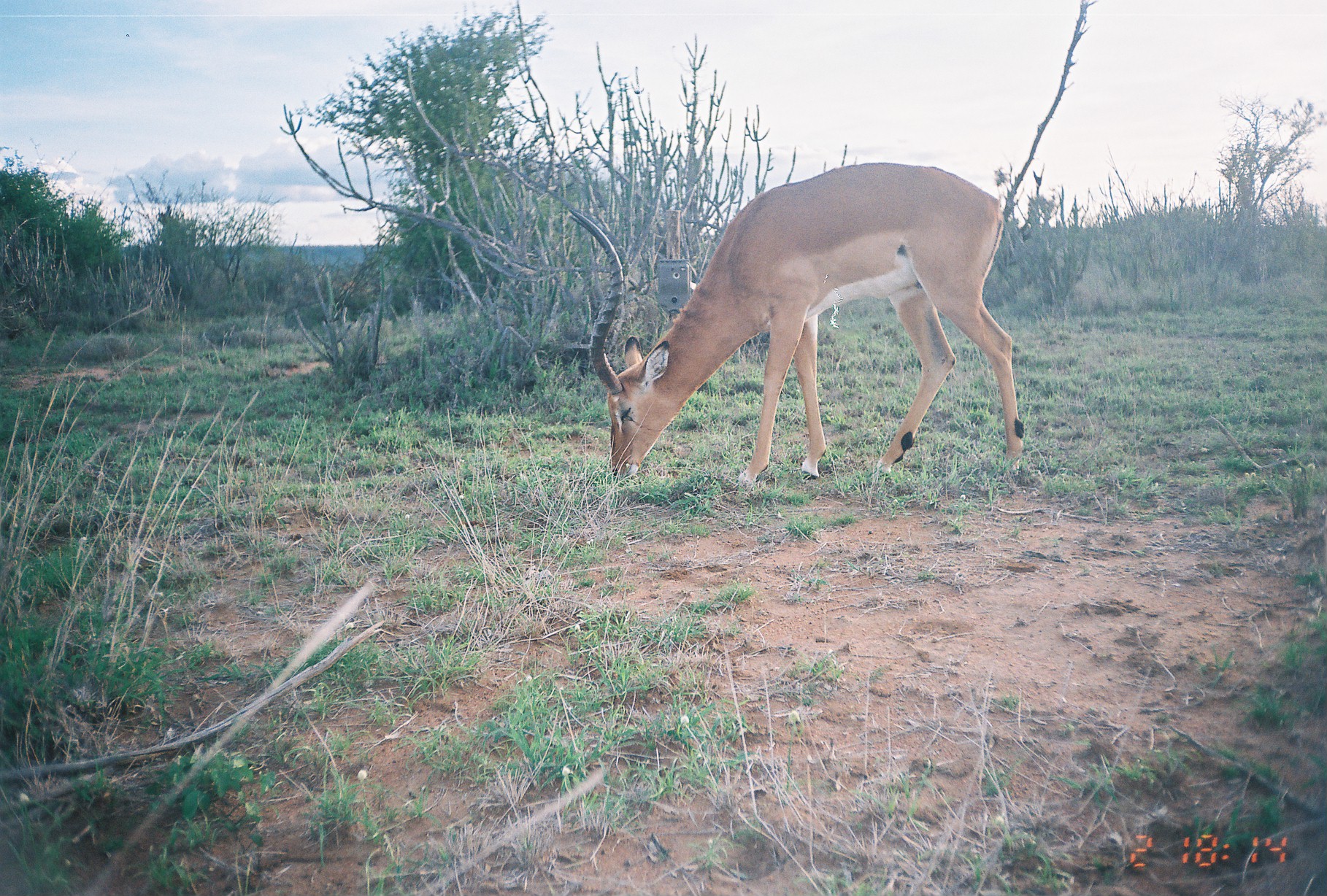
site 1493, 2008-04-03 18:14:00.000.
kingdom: Animalia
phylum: Chordata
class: Mammalia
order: Artiodactyla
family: Bovidae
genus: Aepyceros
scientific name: Aepyceros melampus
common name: impala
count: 1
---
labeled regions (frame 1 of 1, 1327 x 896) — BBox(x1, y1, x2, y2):
aepyceros melampus: BBox(566, 161, 1026, 491)